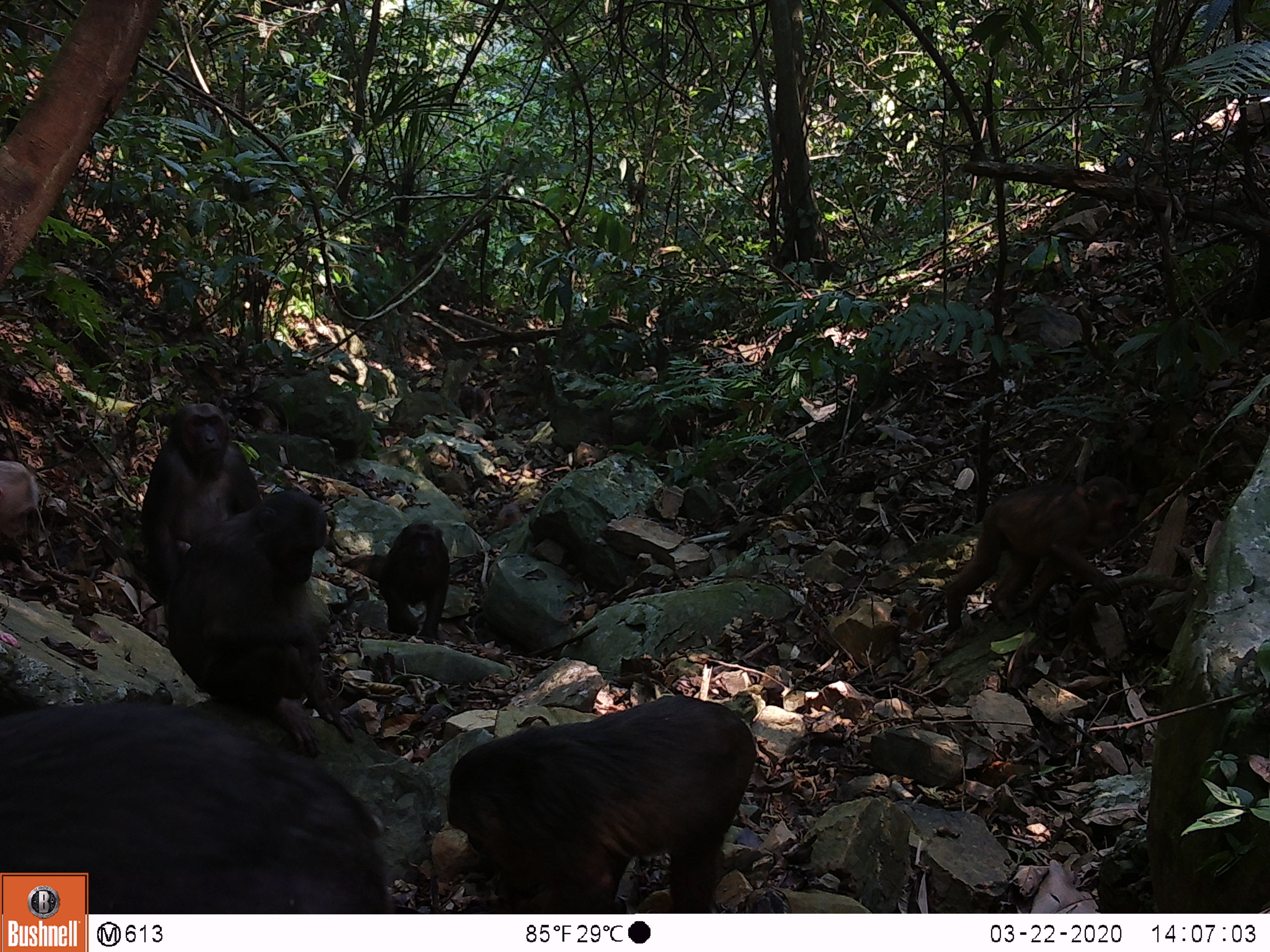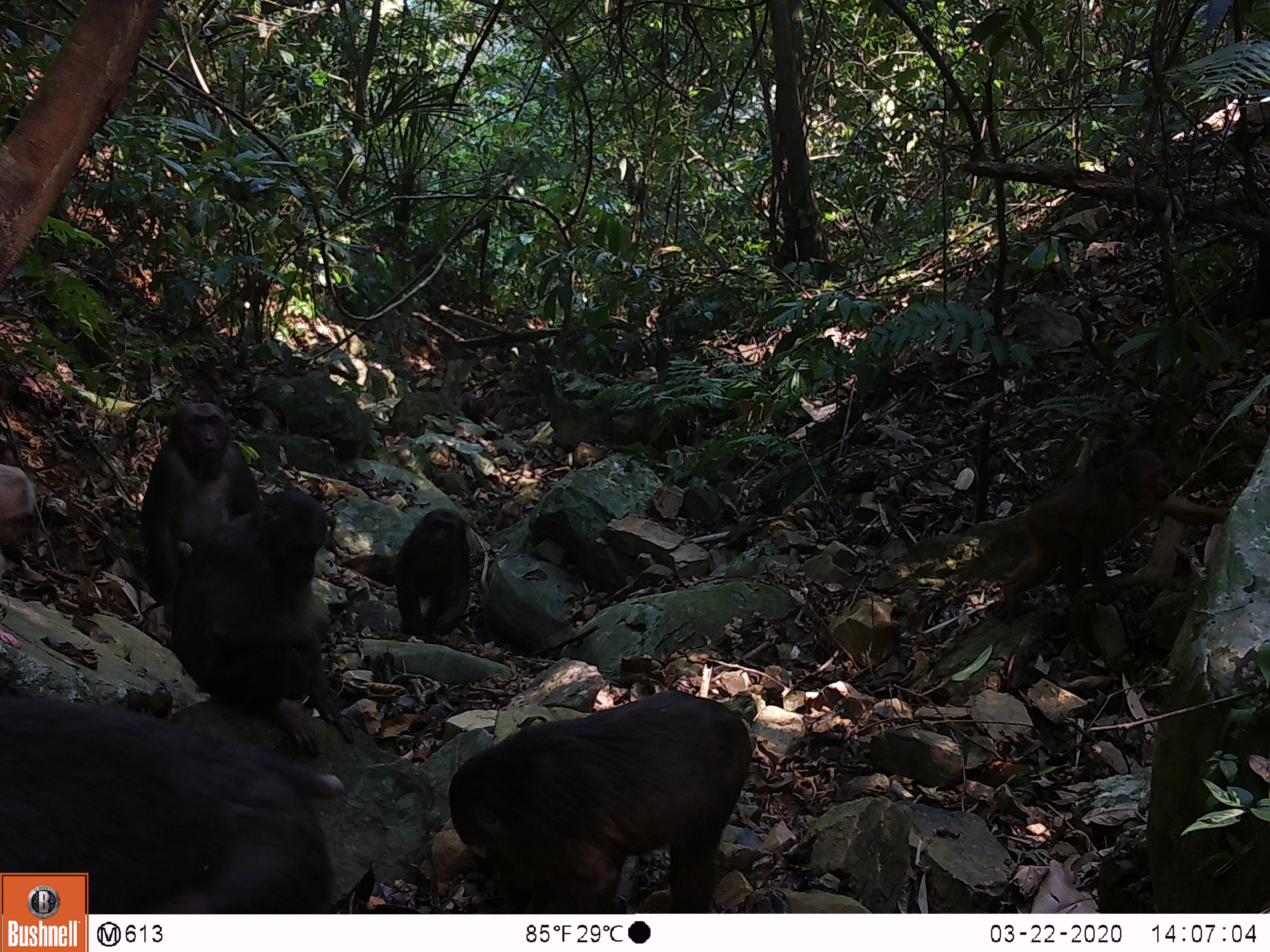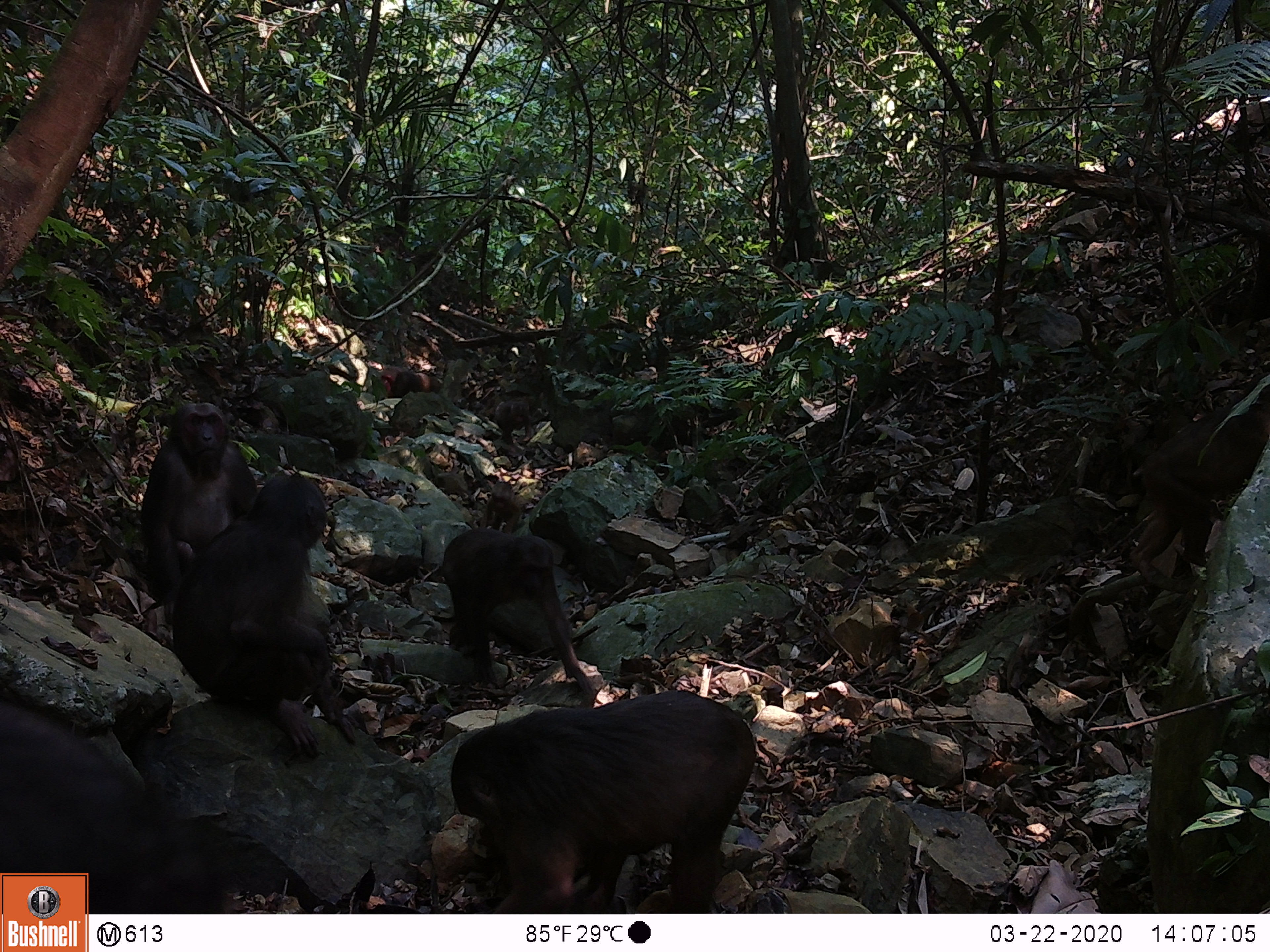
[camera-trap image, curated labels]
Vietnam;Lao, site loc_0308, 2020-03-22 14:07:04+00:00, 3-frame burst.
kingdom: Animalia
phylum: Chordata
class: Mammalia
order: Primates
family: Cercopithecidae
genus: Macaca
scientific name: Macaca arctoides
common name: stump-tailed macaque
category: stump tailed macaque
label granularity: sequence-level